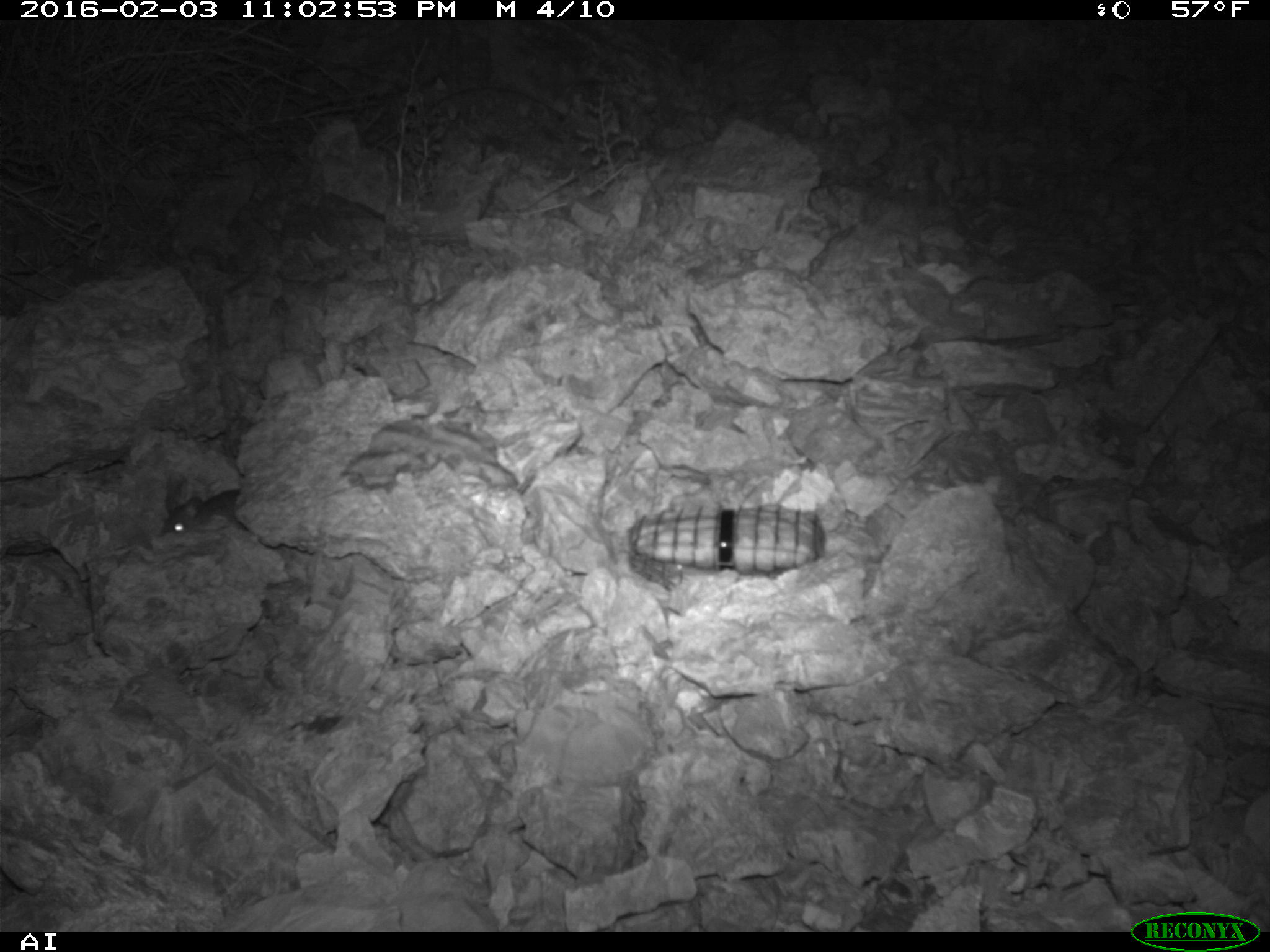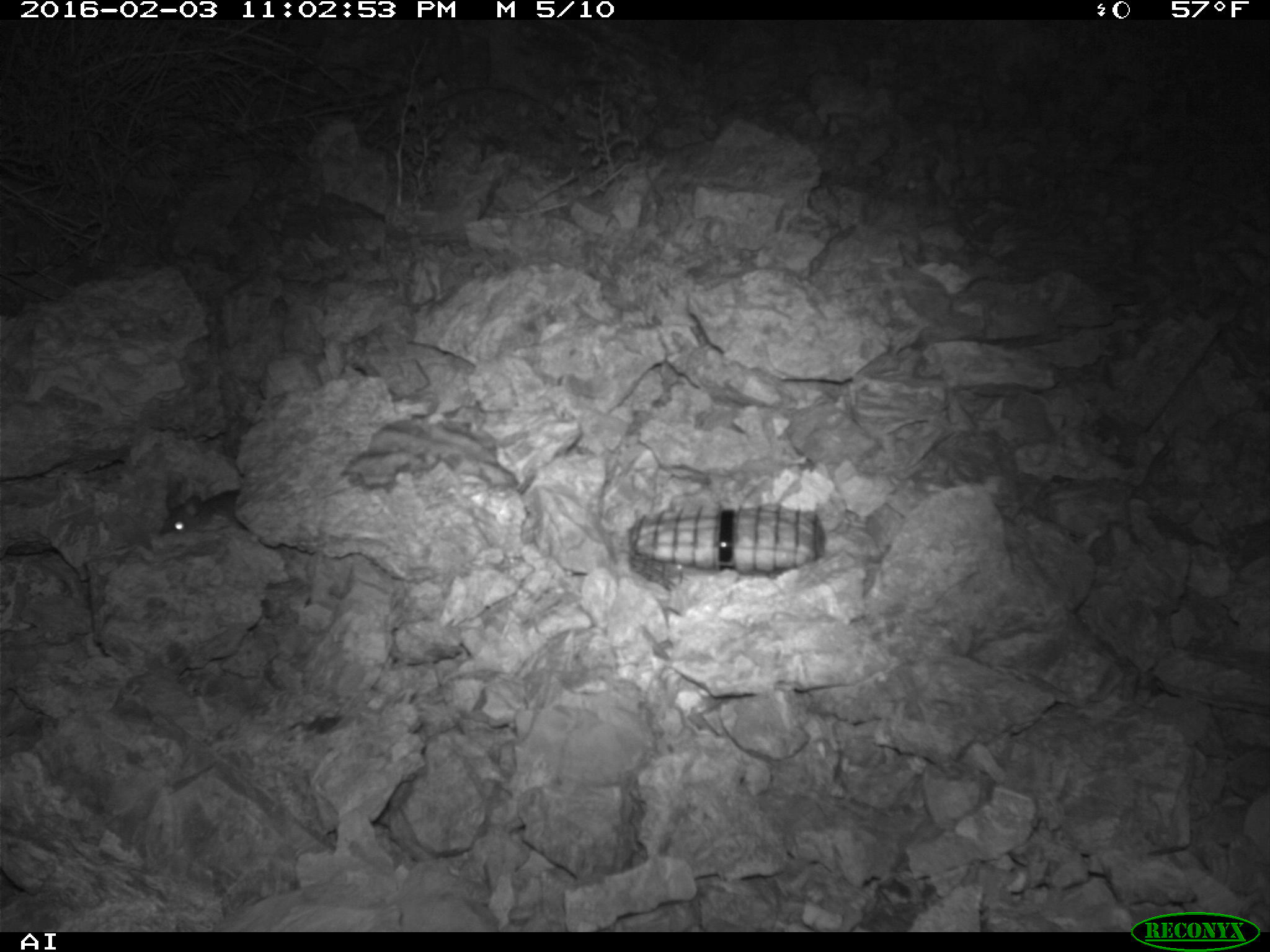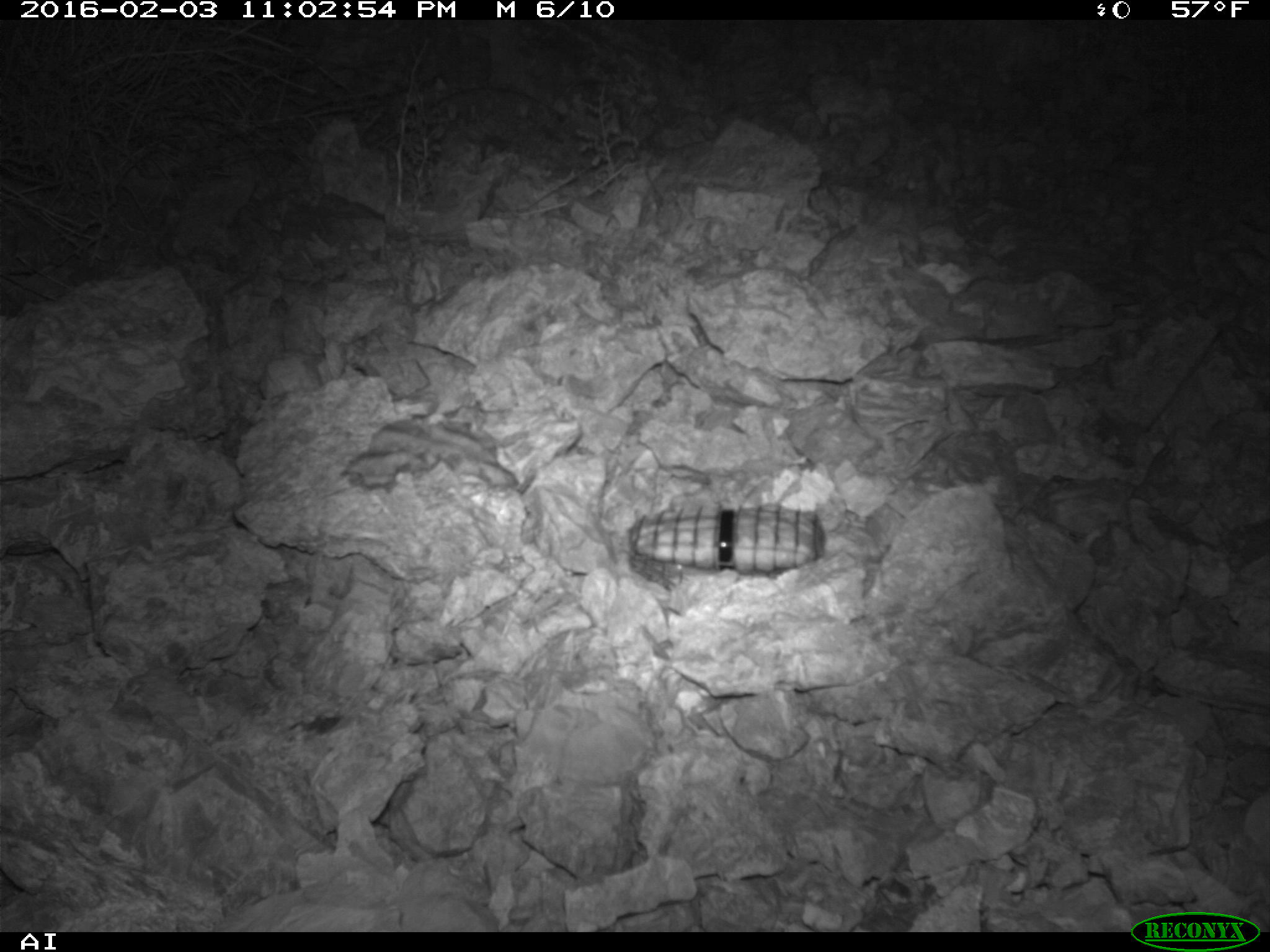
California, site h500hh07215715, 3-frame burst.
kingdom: Animalia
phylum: Chordata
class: Mammalia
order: Rodentia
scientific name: Rodentia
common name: rodent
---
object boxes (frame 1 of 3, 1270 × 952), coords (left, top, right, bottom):
rodent: (159, 507, 206, 533)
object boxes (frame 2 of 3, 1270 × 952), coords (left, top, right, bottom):
rodent: (159, 483, 242, 537)